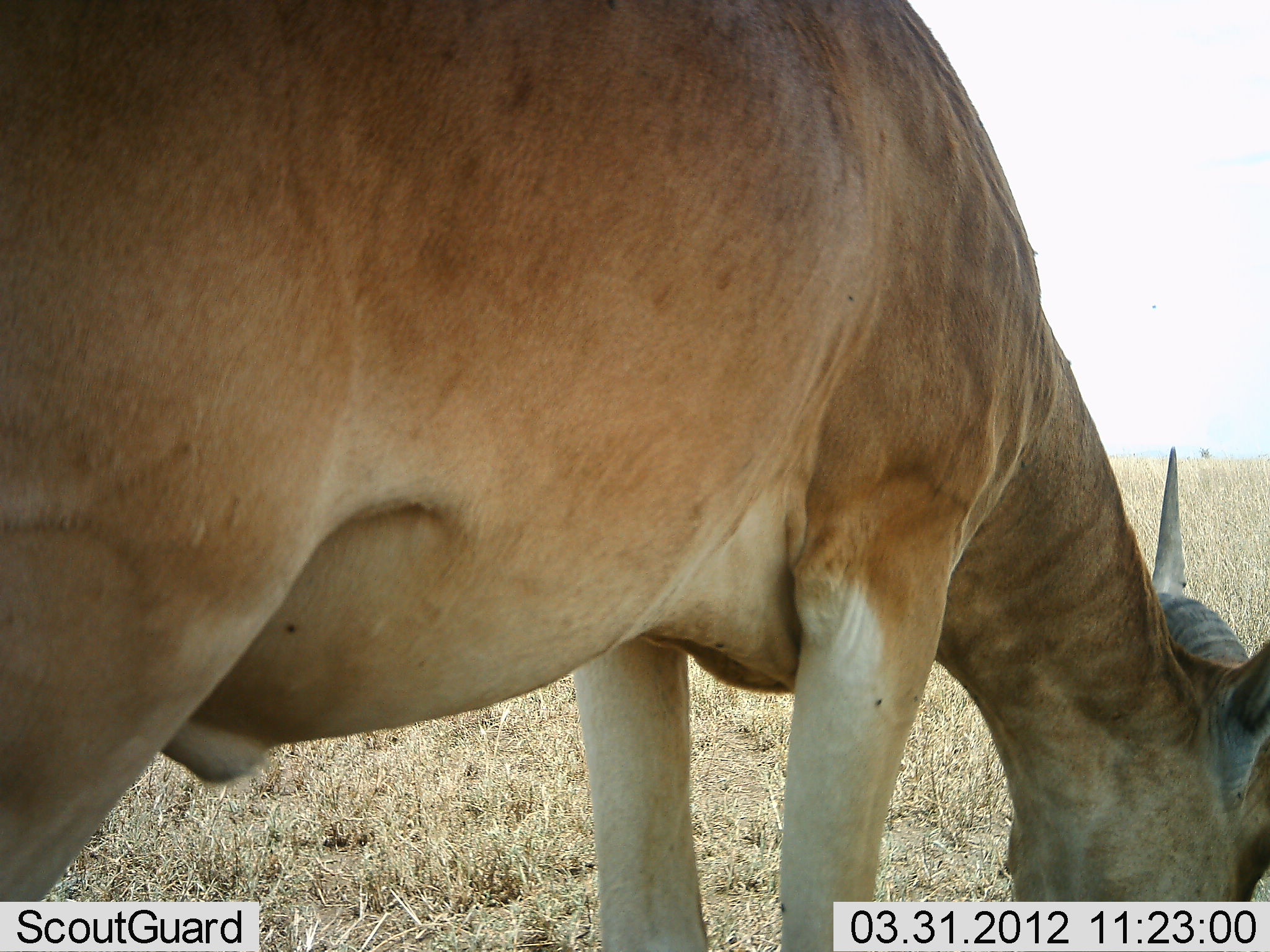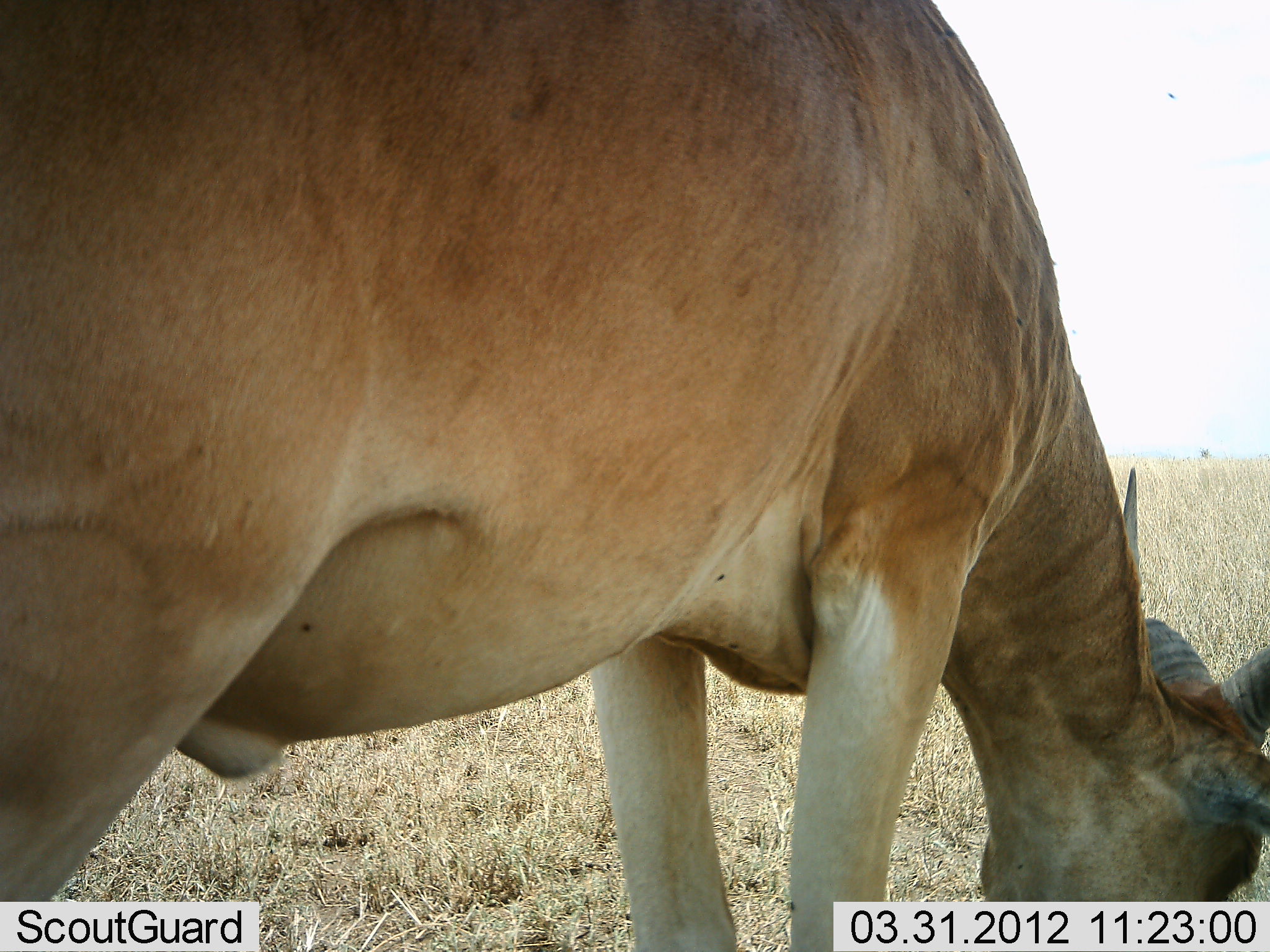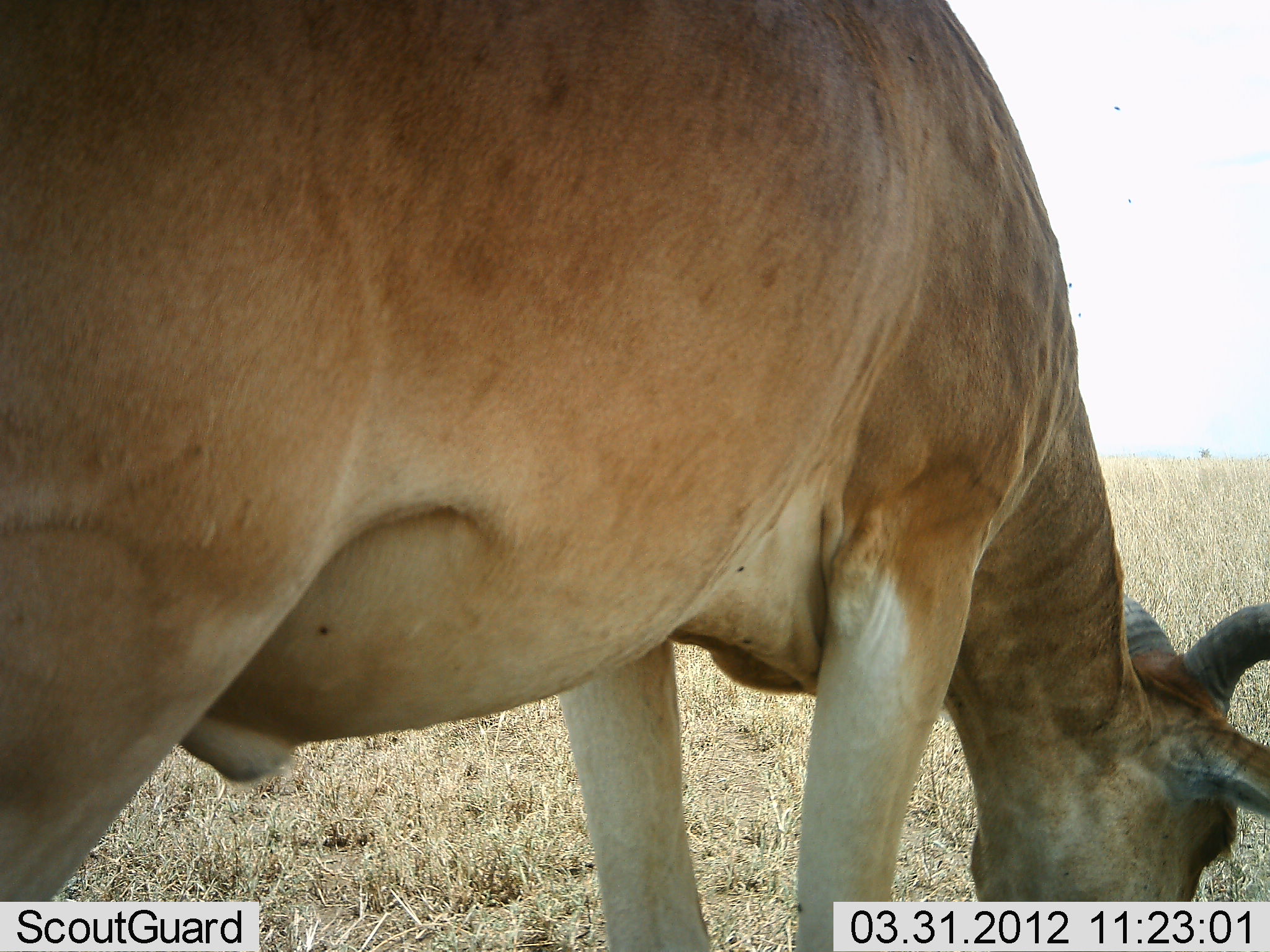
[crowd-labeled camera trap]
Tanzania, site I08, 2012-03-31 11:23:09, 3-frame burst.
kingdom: Animalia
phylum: Chordata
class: Mammalia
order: Artiodactyla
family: Bovidae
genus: Alcelaphus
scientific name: Alcelaphus buselaphus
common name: hartebeest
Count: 1.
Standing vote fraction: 21%.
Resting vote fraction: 0%.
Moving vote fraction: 0%.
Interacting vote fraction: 0%.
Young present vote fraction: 0%.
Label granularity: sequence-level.